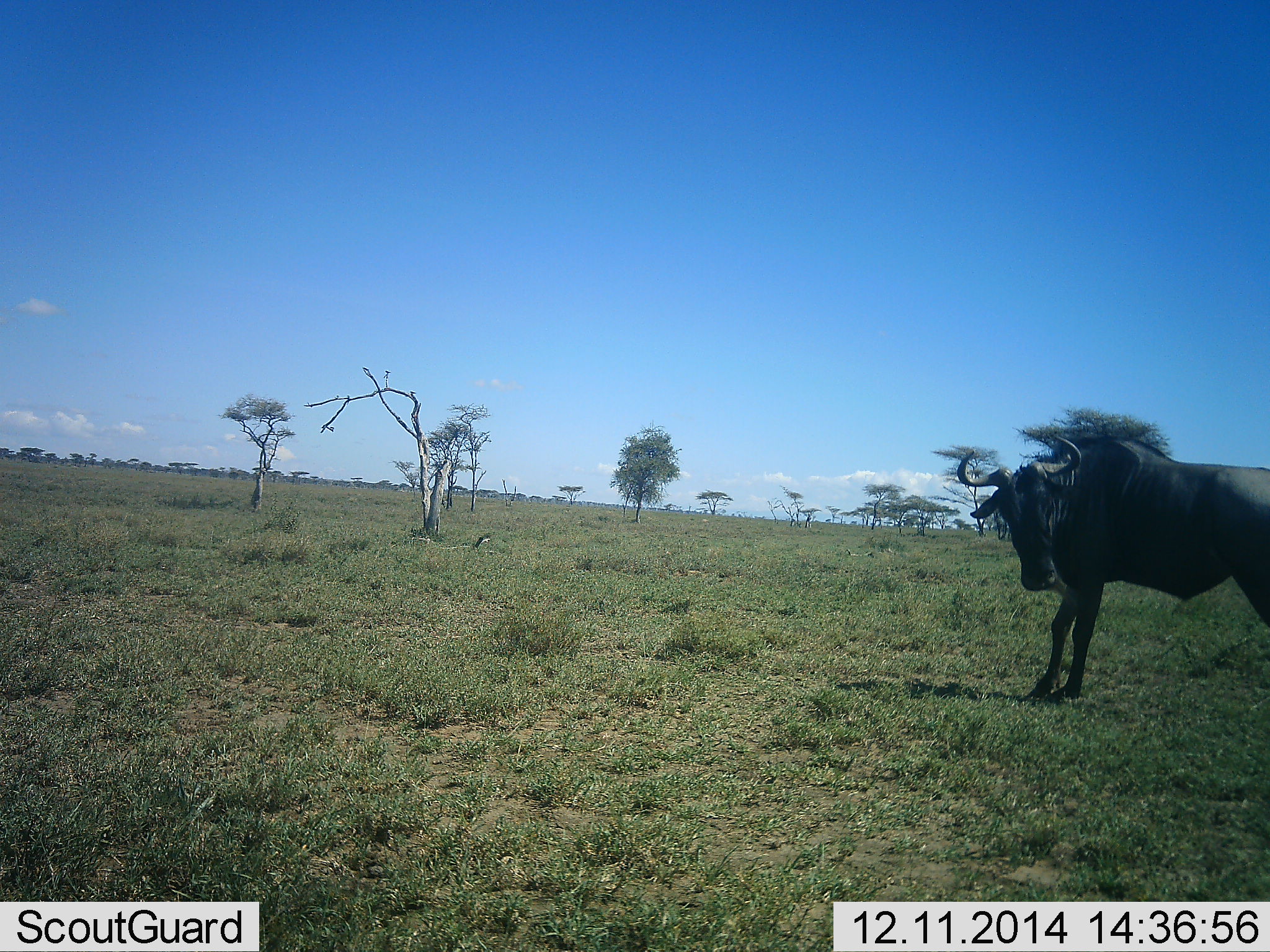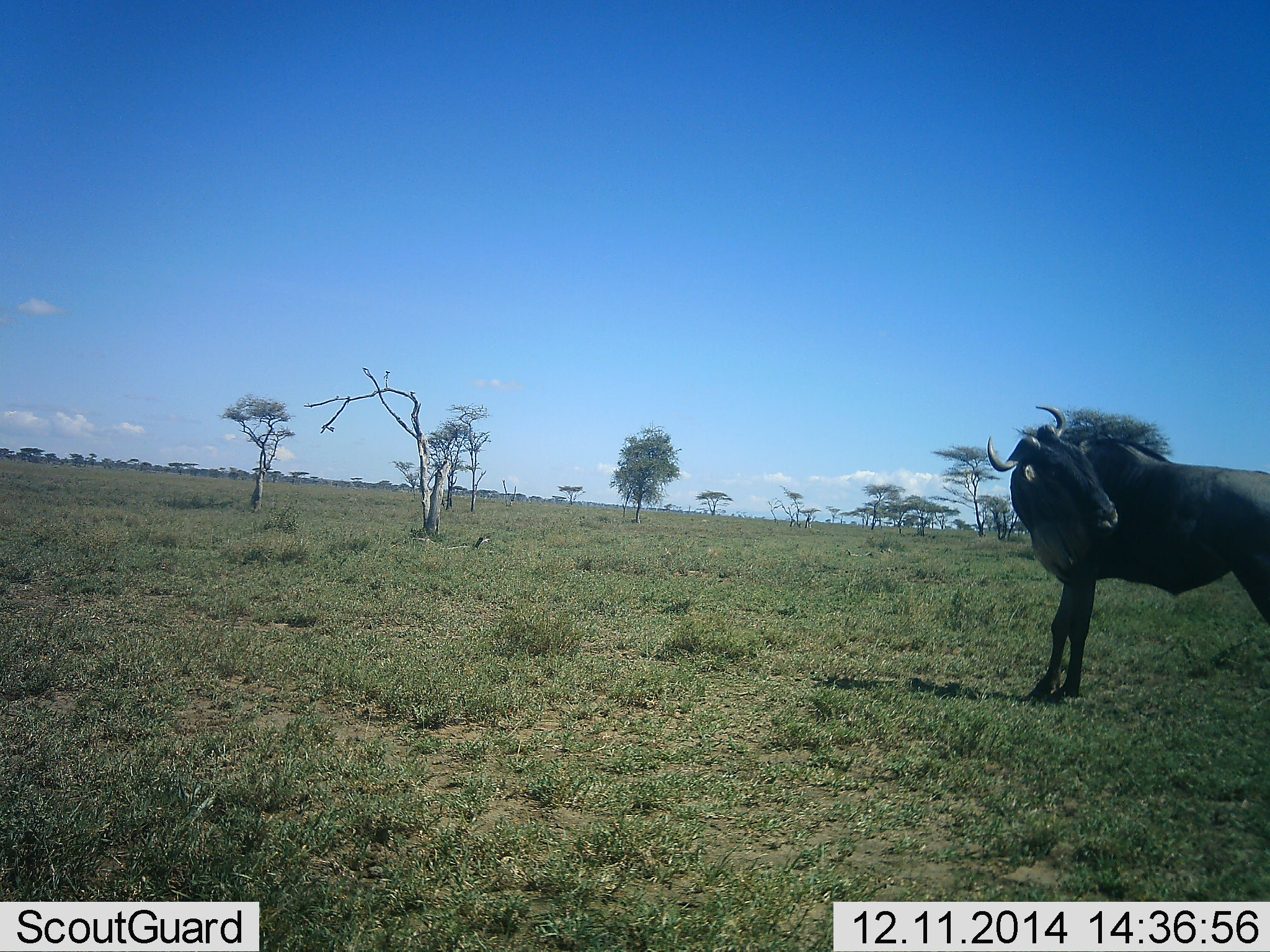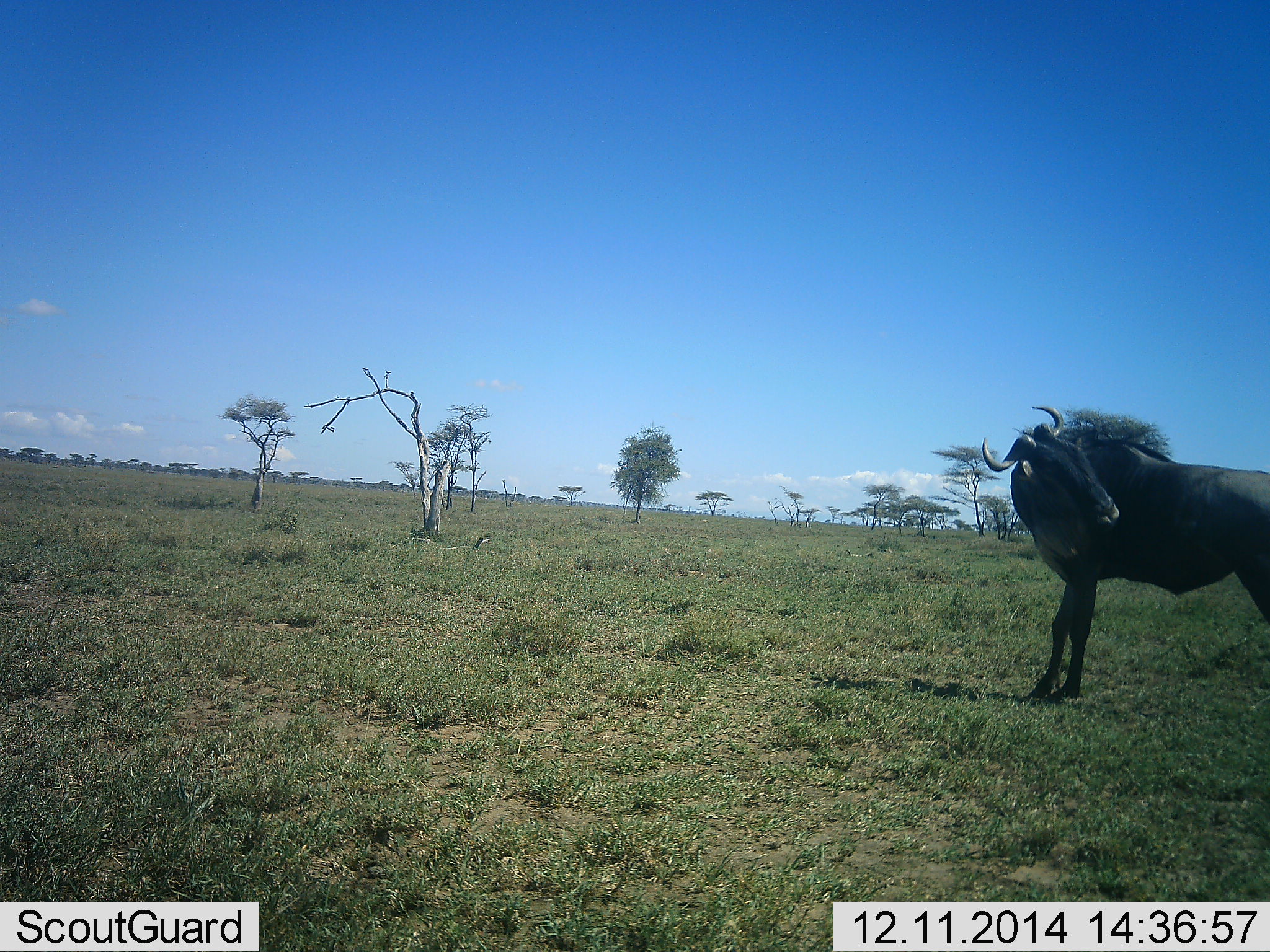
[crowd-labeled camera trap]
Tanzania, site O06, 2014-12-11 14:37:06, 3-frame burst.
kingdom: Animalia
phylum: Chordata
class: Mammalia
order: Artiodactyla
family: Bovidae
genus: Connochaetes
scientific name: Connochaetes taurinus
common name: blue wildebeest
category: wildebeest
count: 1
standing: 90%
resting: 0%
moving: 10%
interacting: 0%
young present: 0%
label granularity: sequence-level